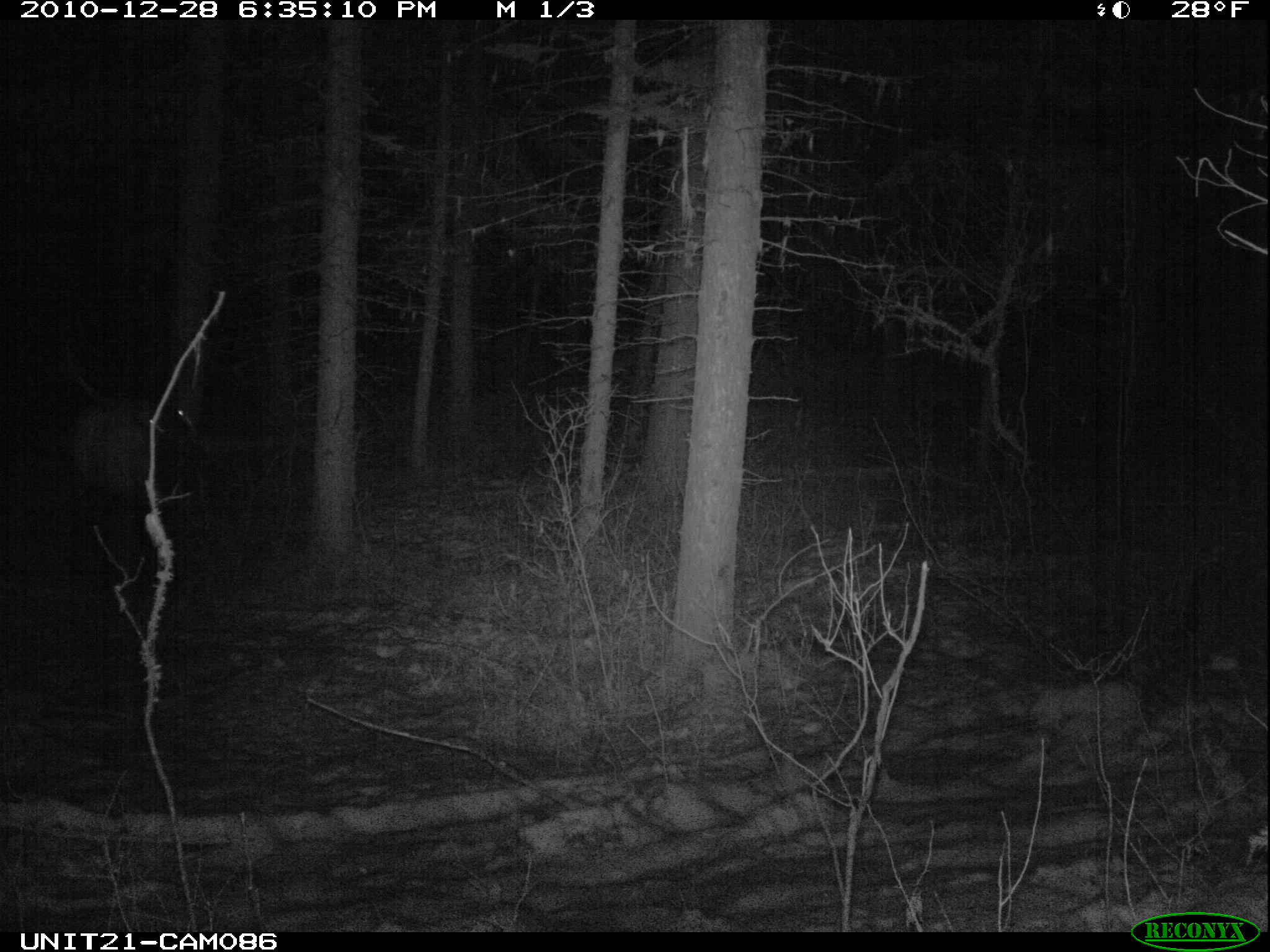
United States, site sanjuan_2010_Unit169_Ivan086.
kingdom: Animalia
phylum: Chordata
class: Mammalia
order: Artiodactyla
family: Cervidae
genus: Cervus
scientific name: Cervus elaphus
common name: red deer